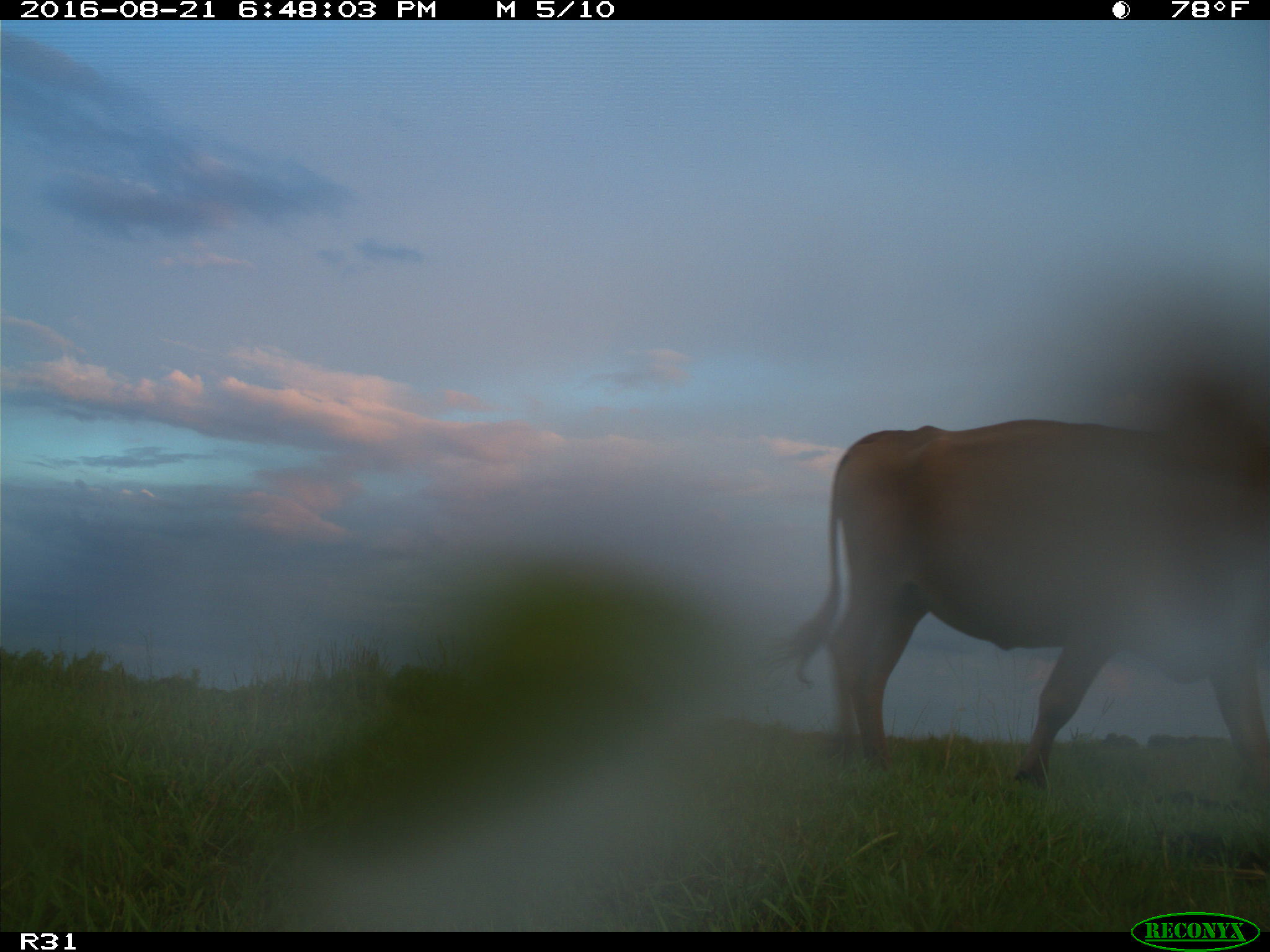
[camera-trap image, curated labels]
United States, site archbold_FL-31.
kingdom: Animalia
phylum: Chordata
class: Mammalia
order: Artiodactyla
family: Bovidae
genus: Bos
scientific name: Bos taurus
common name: domestic cow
Bos taurus (domestic cow).